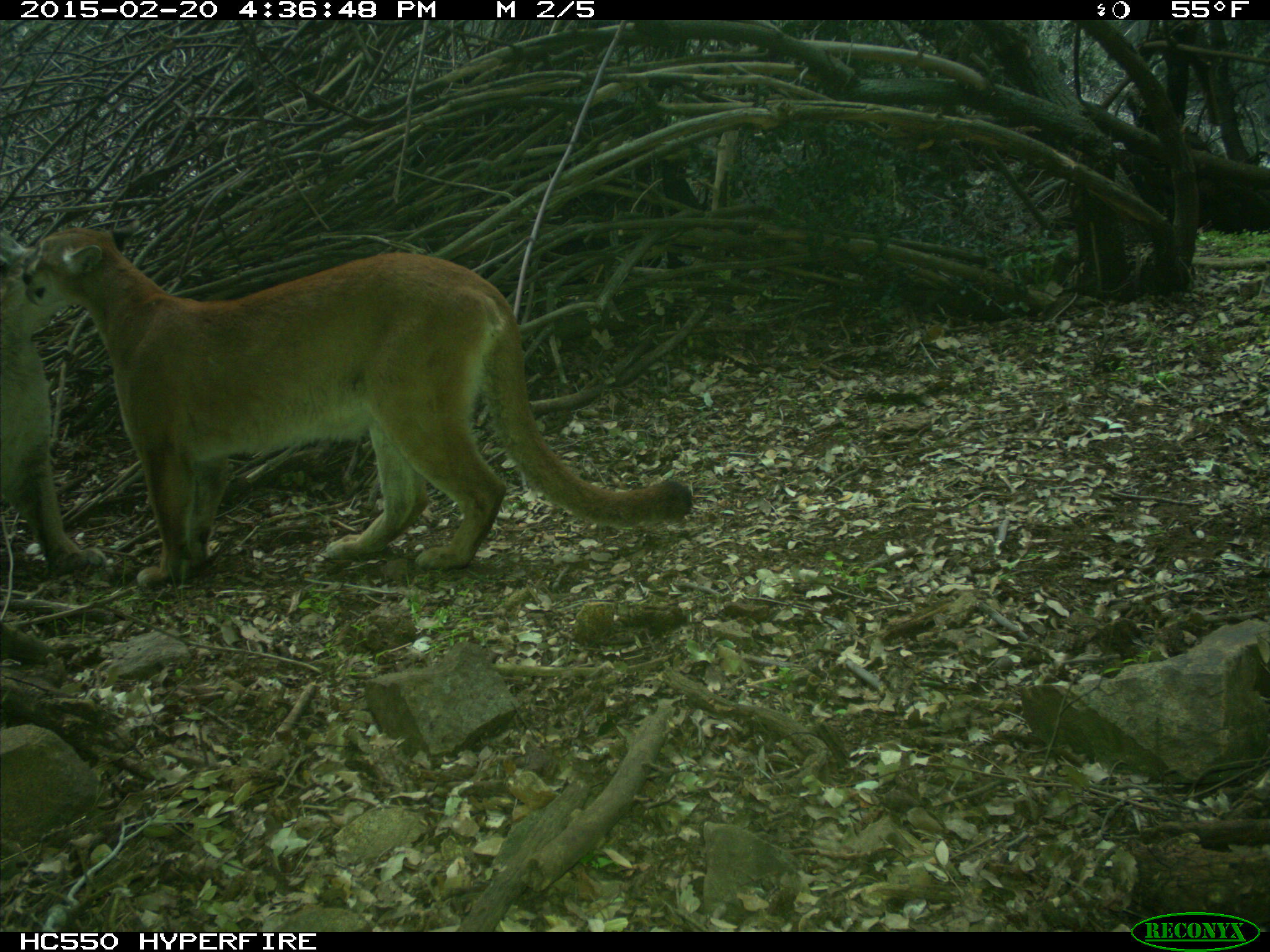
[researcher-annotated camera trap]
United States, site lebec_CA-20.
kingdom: Animalia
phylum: Chordata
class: Mammalia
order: Carnivora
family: Felidae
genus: Puma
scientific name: Puma concolor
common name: mountain lion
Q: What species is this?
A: Puma concolor (mountain lion).